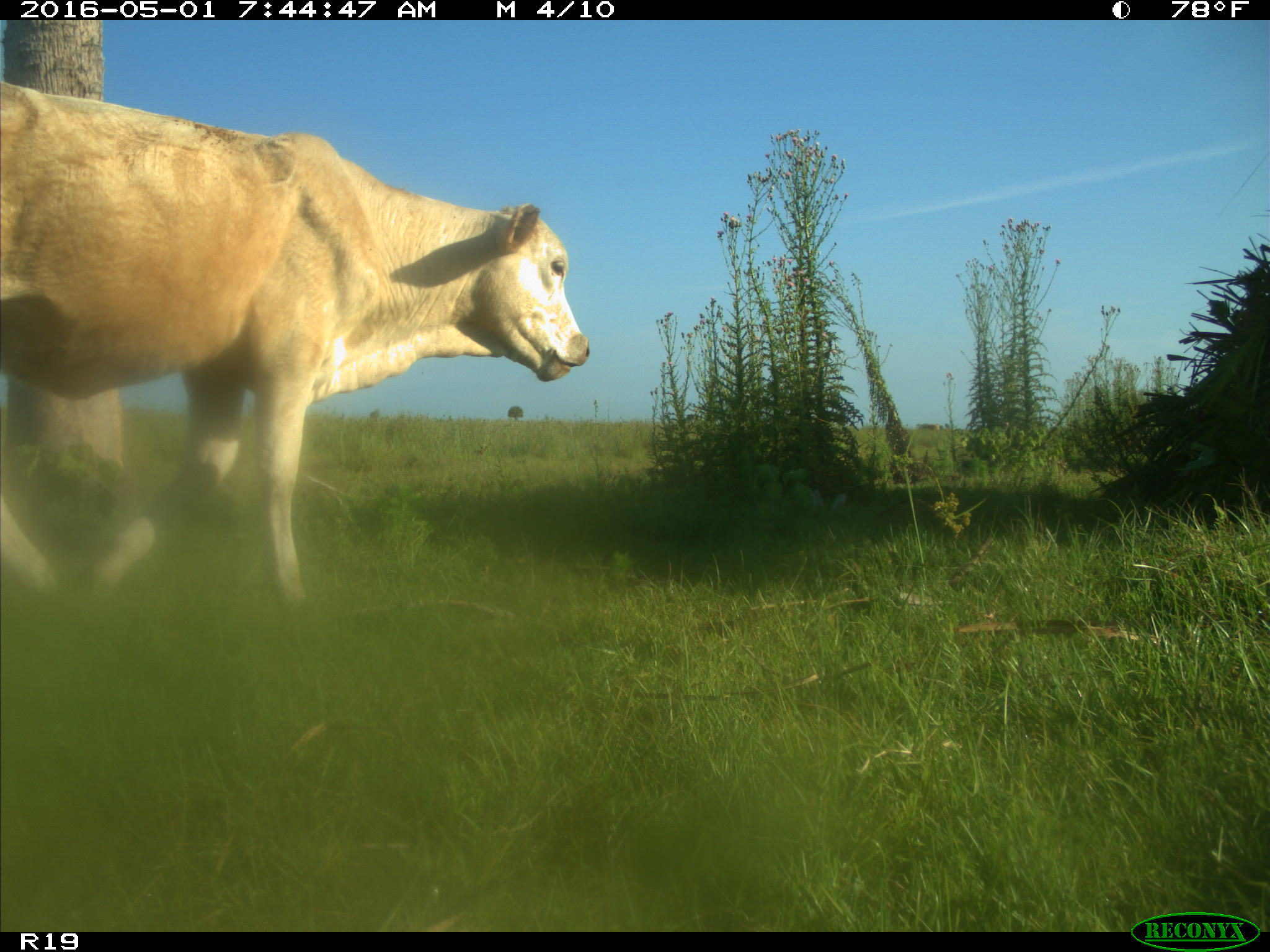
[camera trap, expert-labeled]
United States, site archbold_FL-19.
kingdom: Animalia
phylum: Chordata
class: Mammalia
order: Artiodactyla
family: Bovidae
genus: Bos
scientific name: Bos taurus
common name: domestic cow